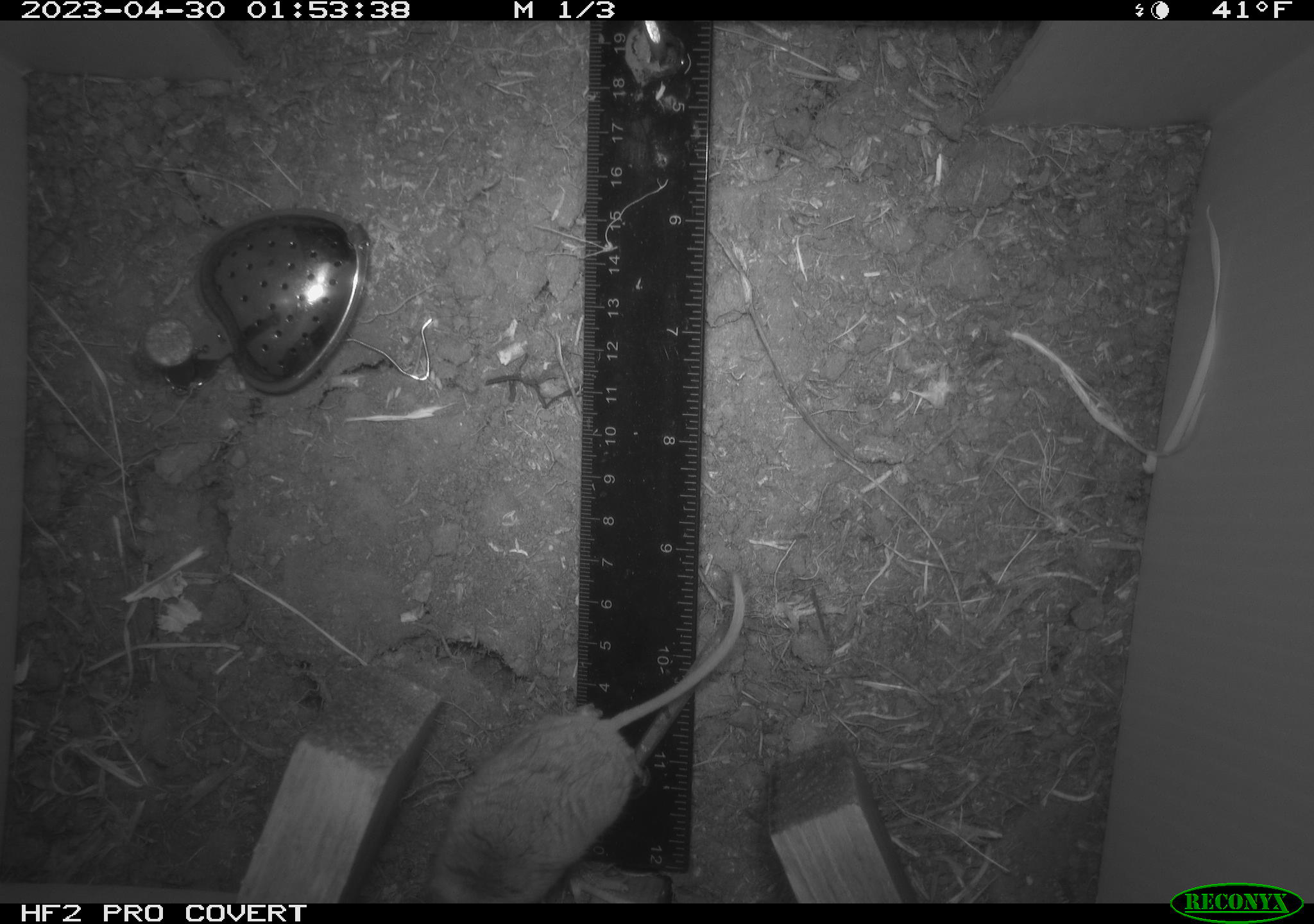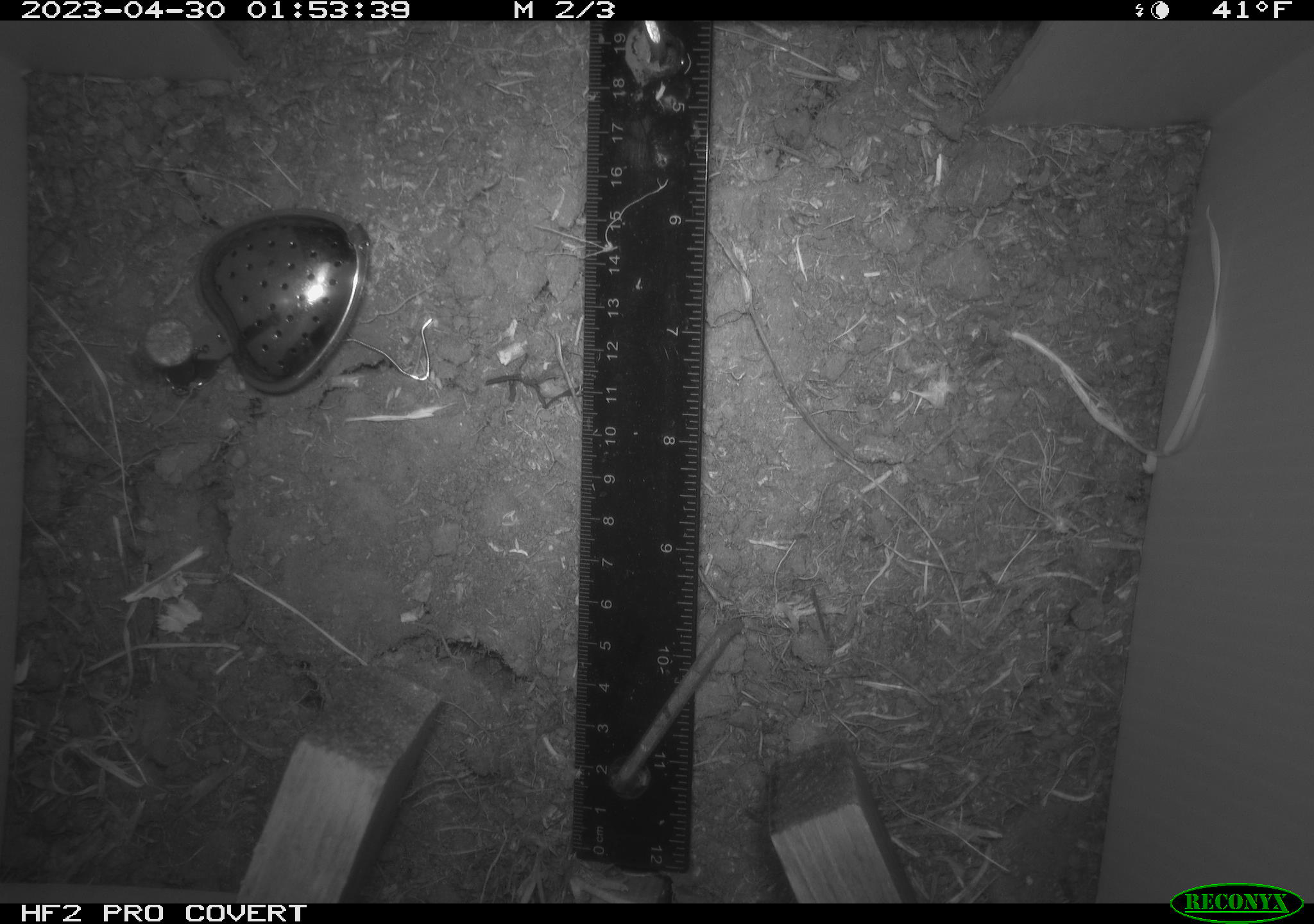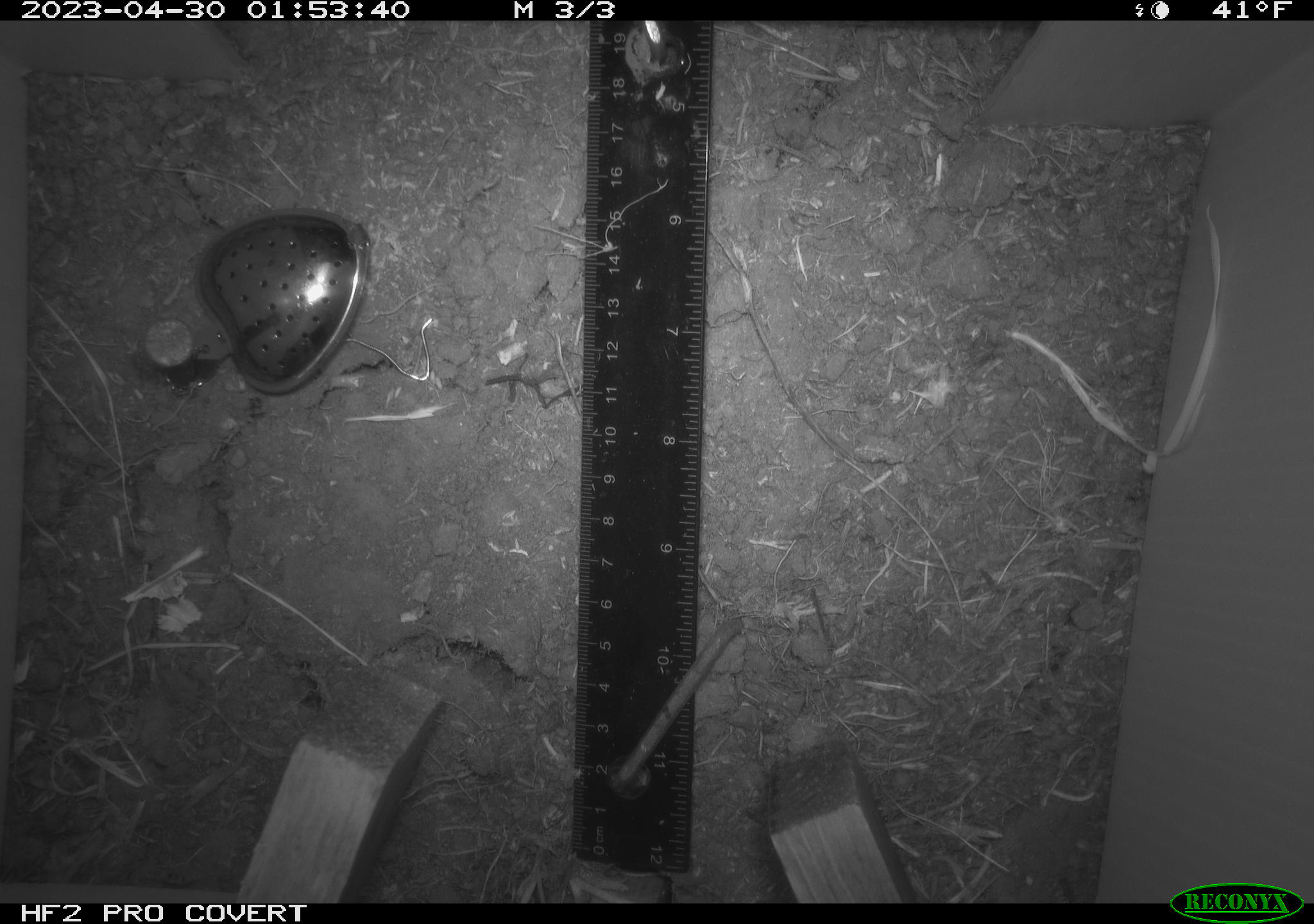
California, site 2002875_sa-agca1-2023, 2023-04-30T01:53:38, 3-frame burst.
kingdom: Animalia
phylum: Chordata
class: Mammalia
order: Rodentia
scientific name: Rodentia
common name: mouse species